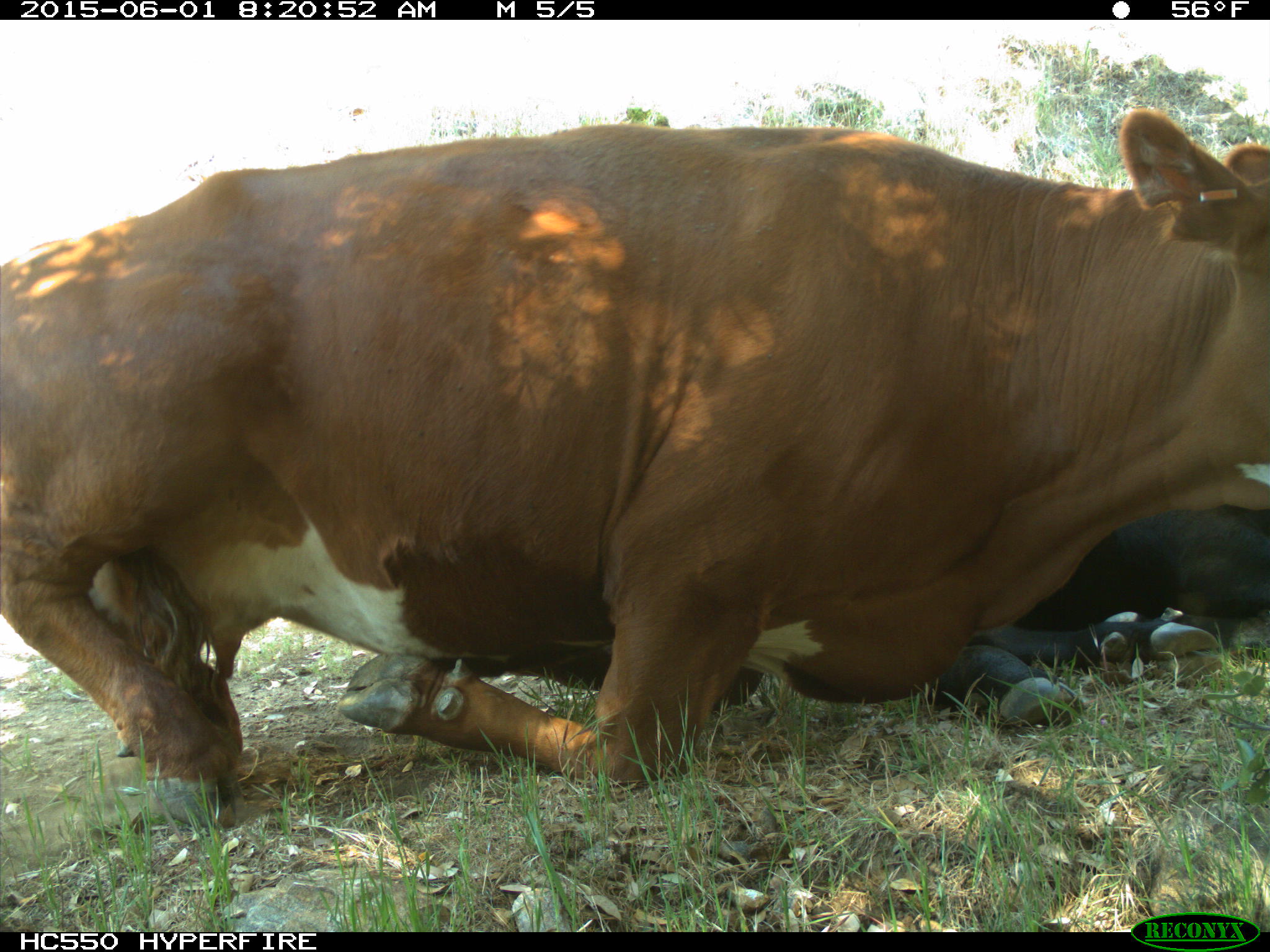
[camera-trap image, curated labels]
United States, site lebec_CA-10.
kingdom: Animalia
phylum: Chordata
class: Mammalia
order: Artiodactyla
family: Bovidae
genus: Bos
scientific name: Bos taurus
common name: domestic cow